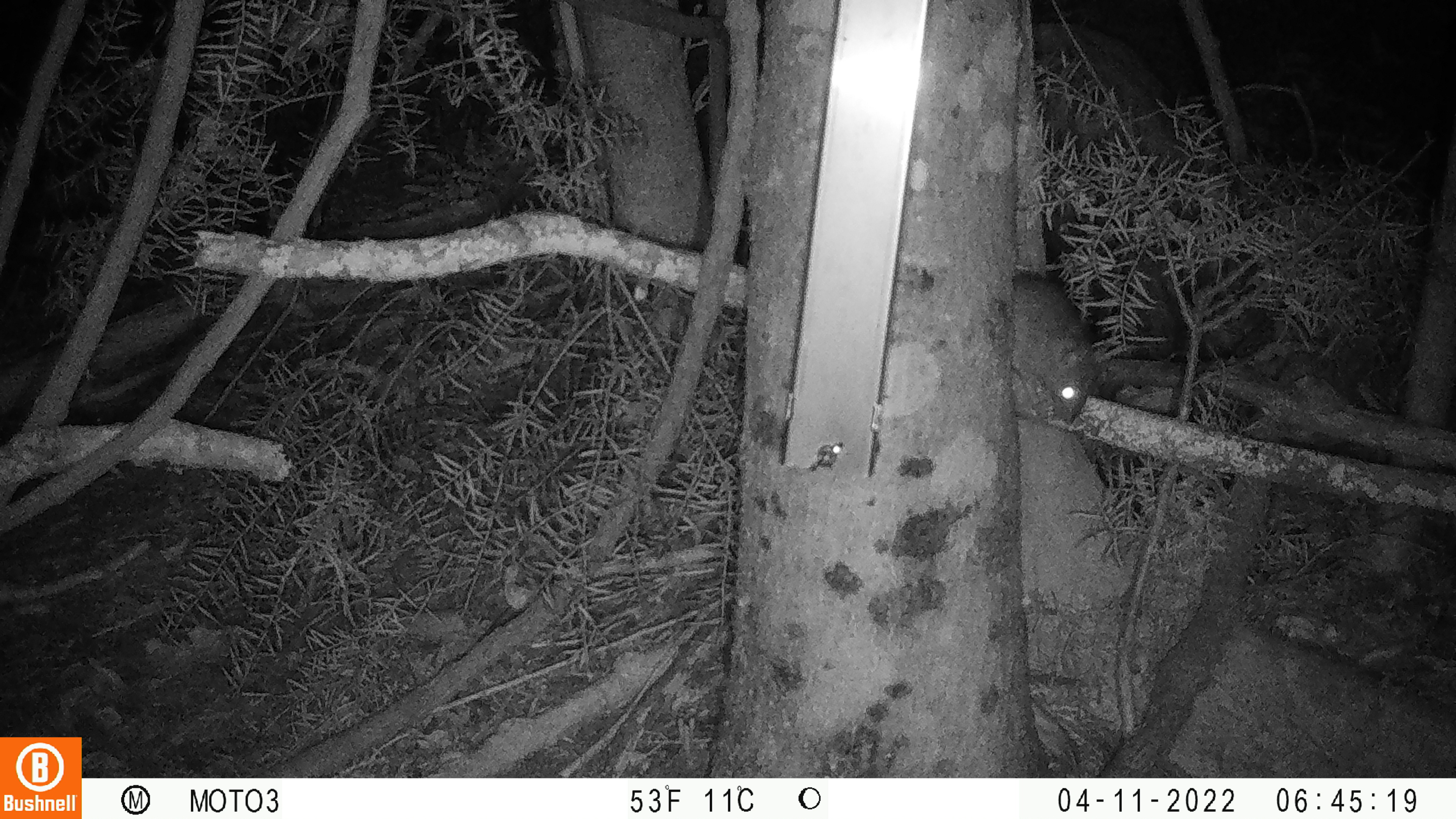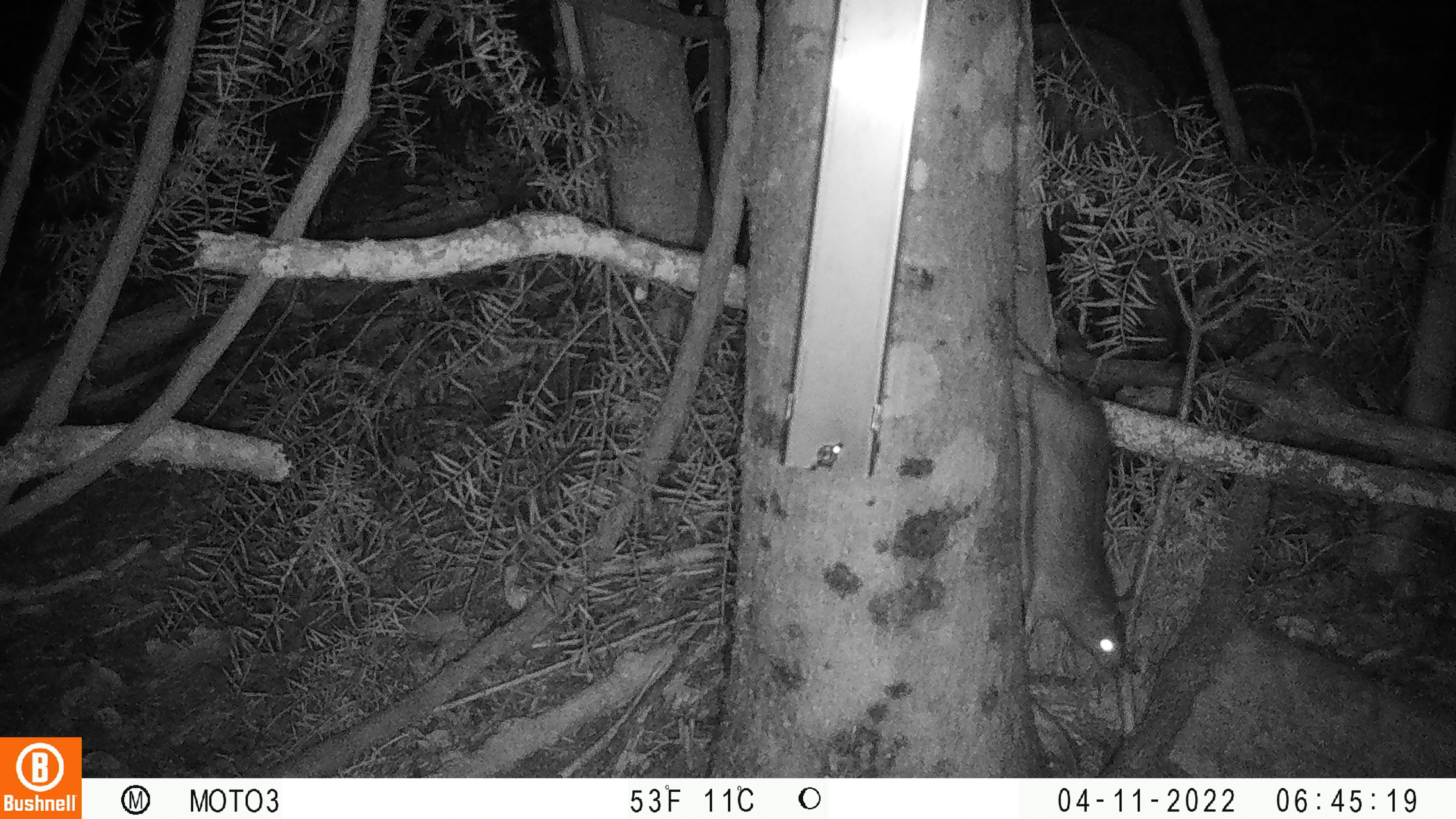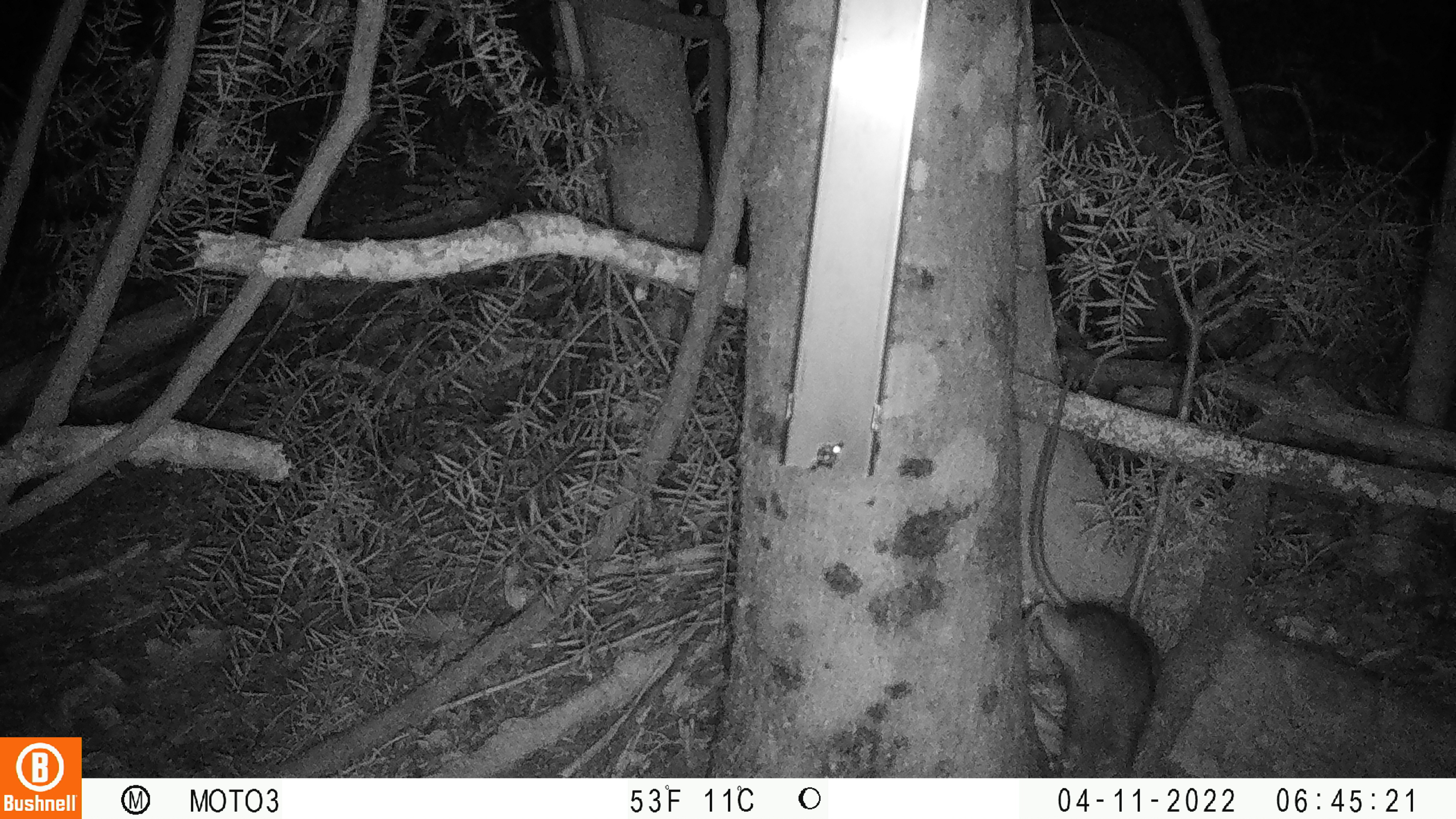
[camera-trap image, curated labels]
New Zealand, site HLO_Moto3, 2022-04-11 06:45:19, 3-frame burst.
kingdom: Animalia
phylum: Chordata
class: Mammalia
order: Rodentia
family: Muridae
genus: Rattus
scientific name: Rattus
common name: rat